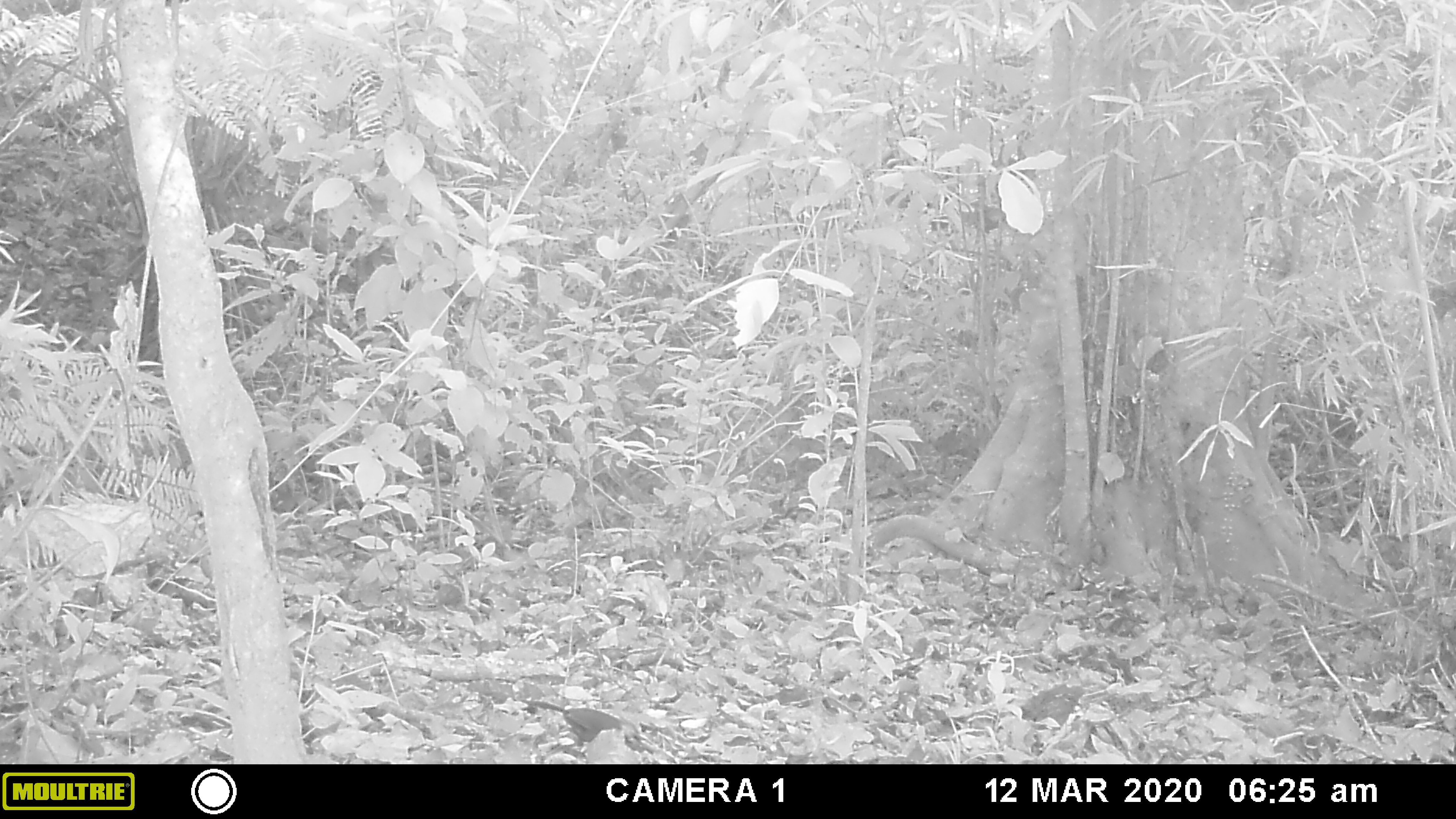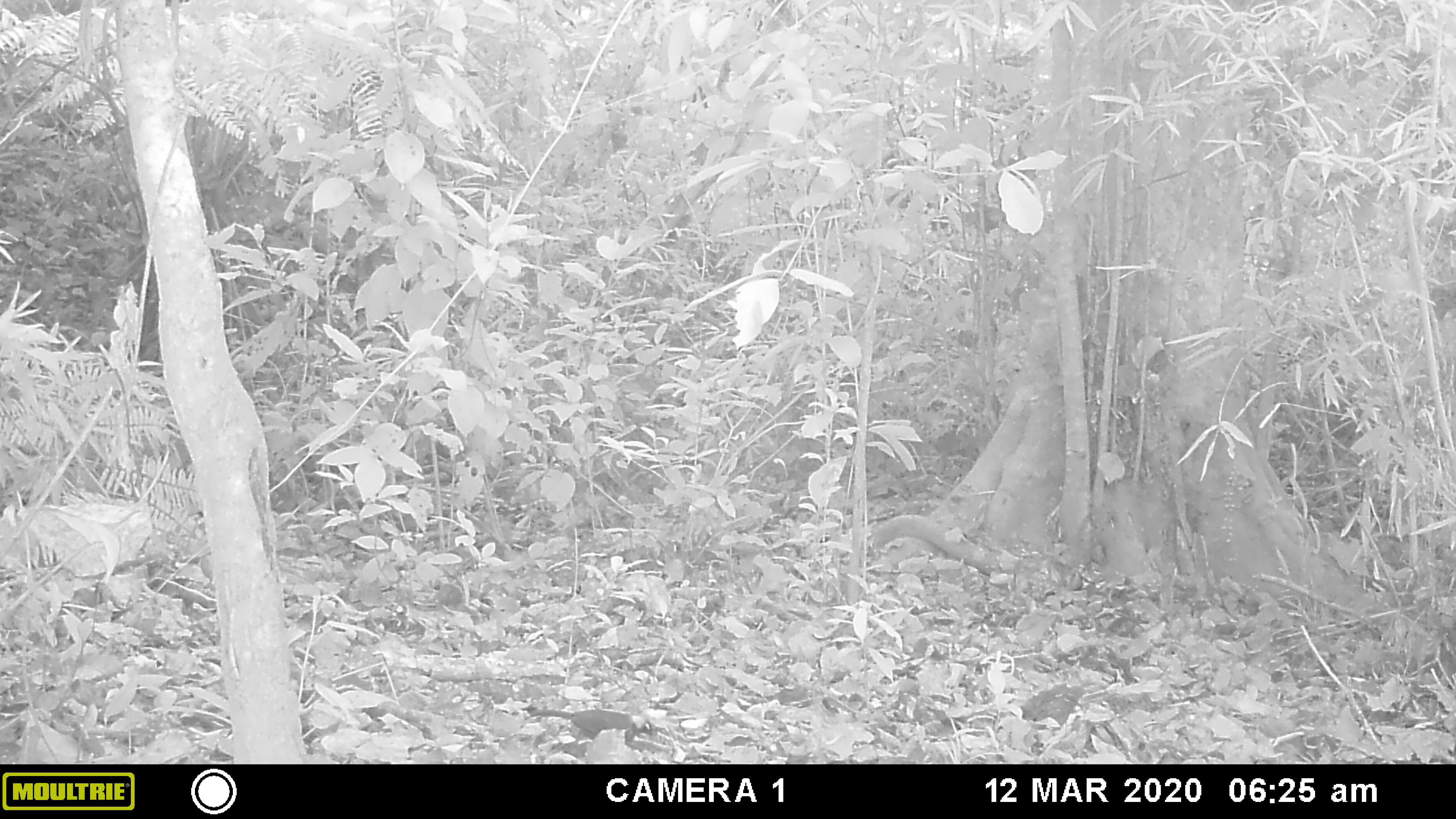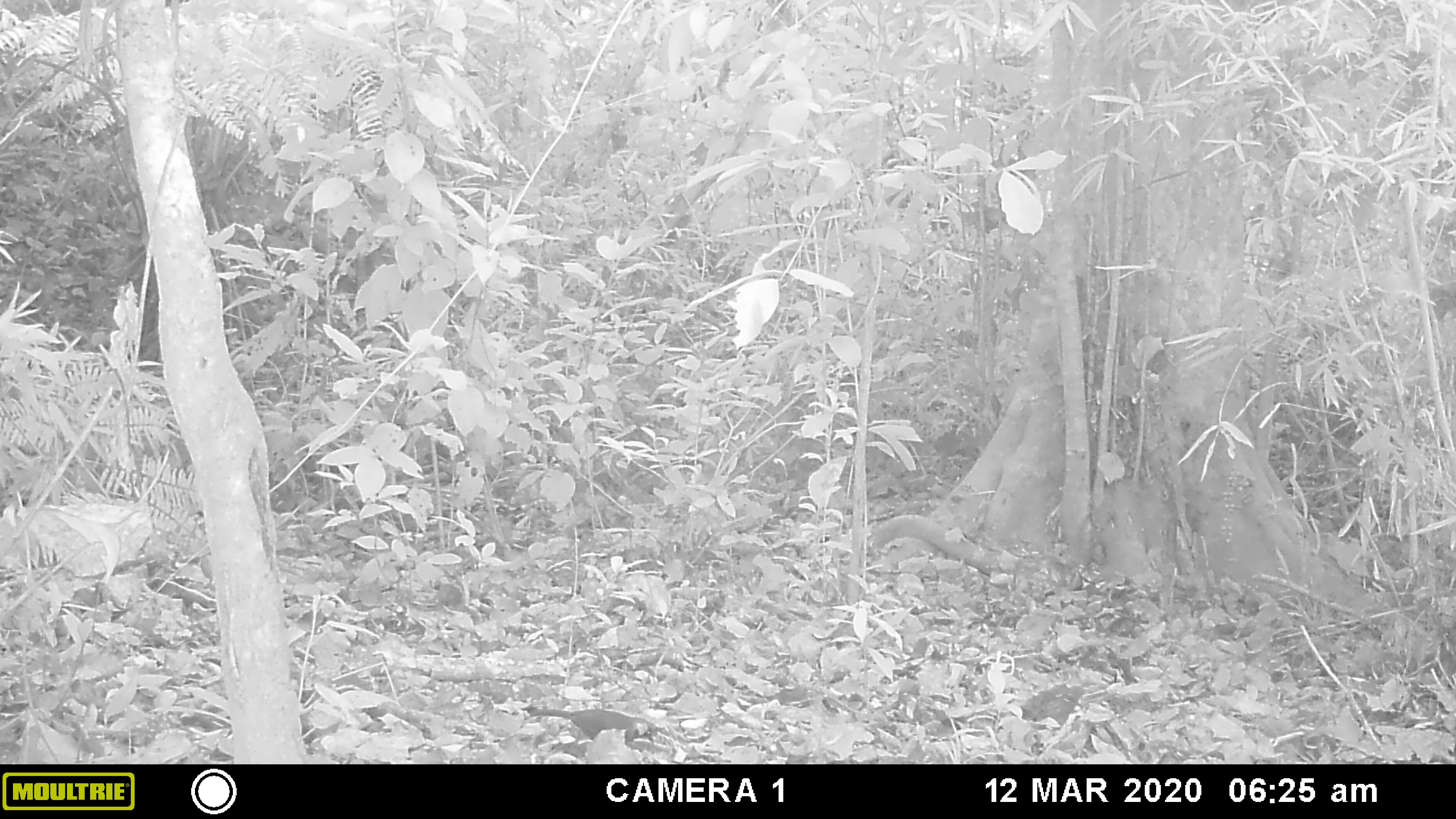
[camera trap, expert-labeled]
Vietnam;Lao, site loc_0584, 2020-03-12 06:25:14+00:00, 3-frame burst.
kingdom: Animalia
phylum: Chordata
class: Aves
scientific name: Aves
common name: bird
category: unidentified bird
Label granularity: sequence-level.